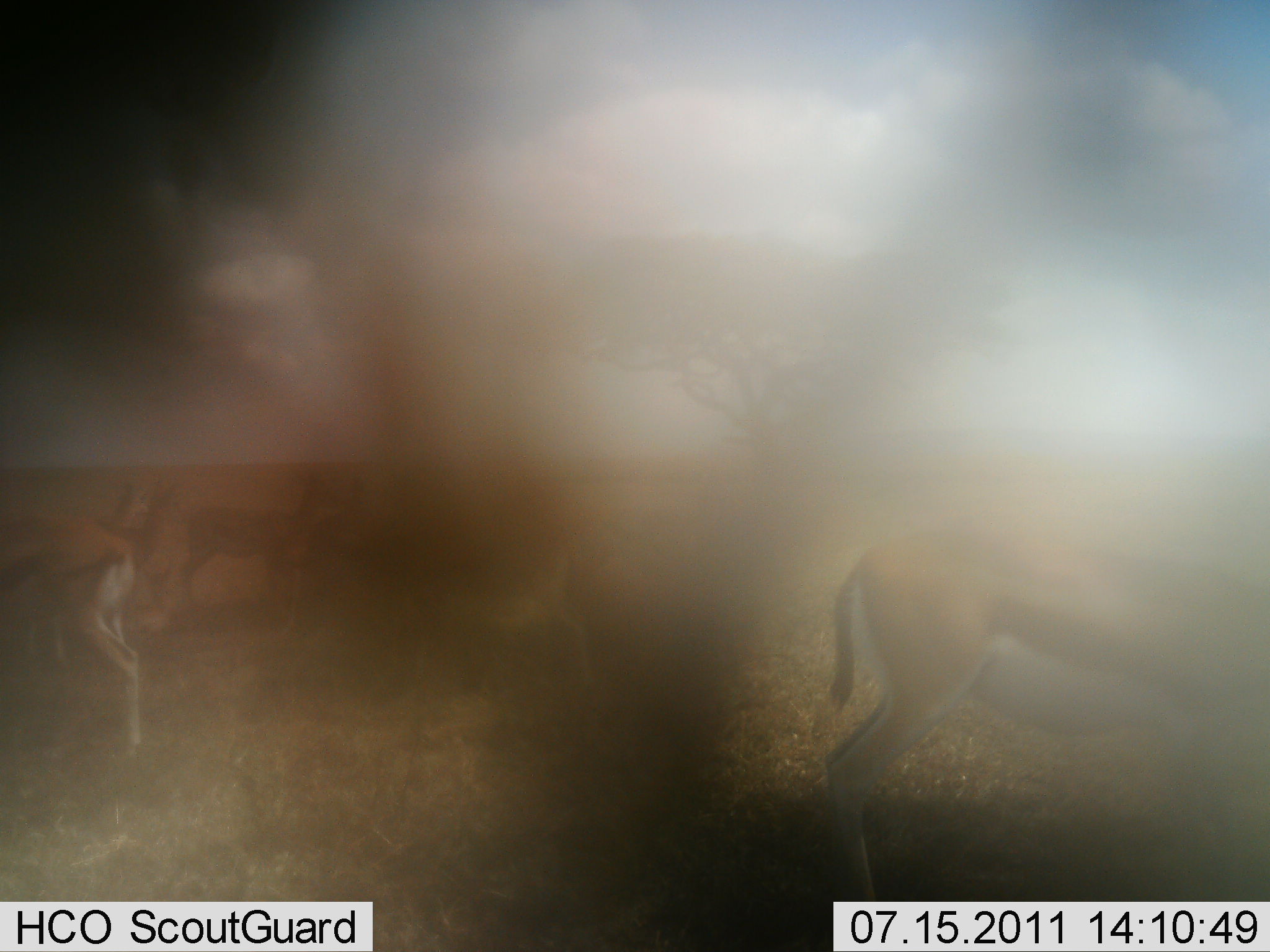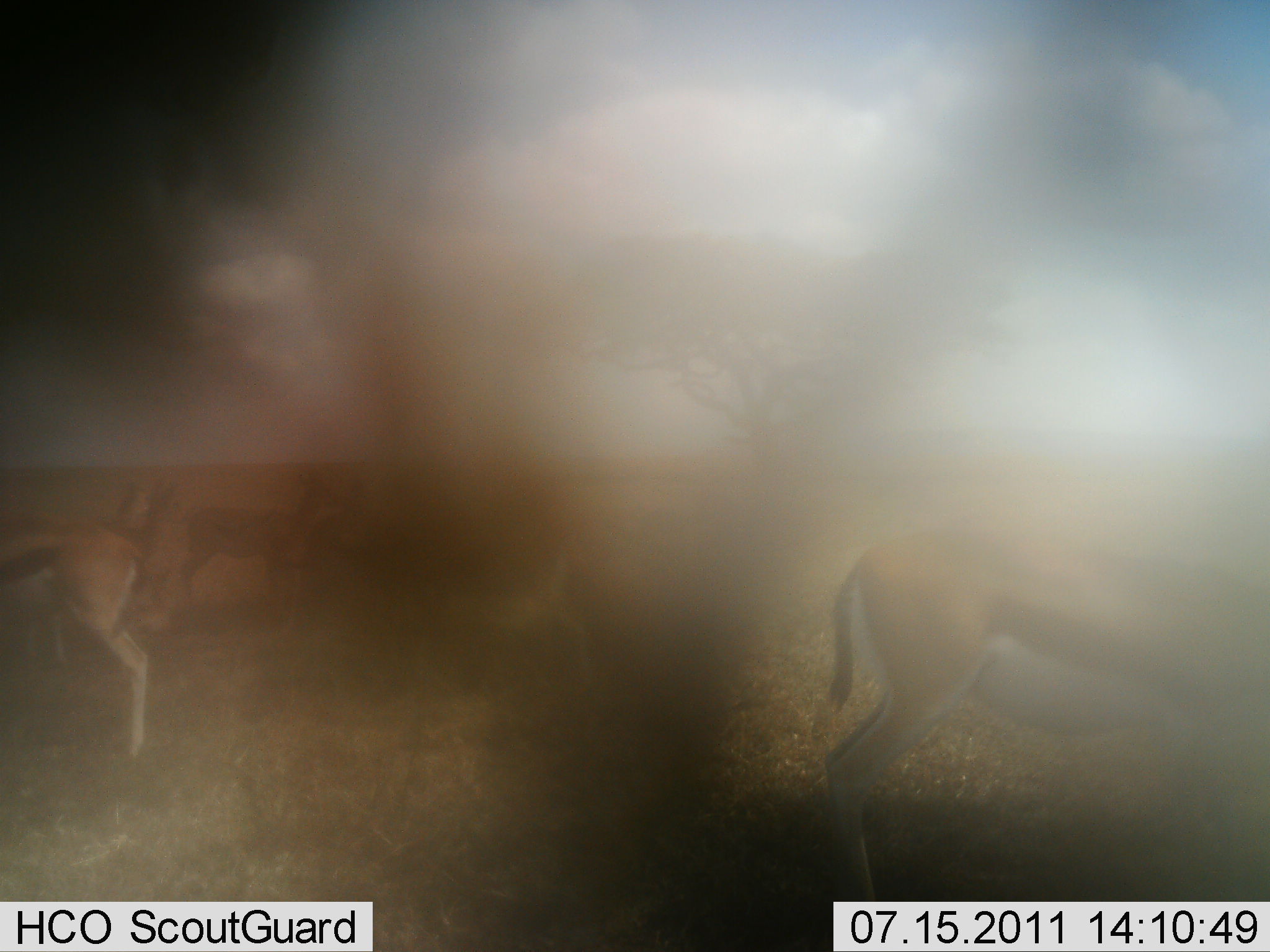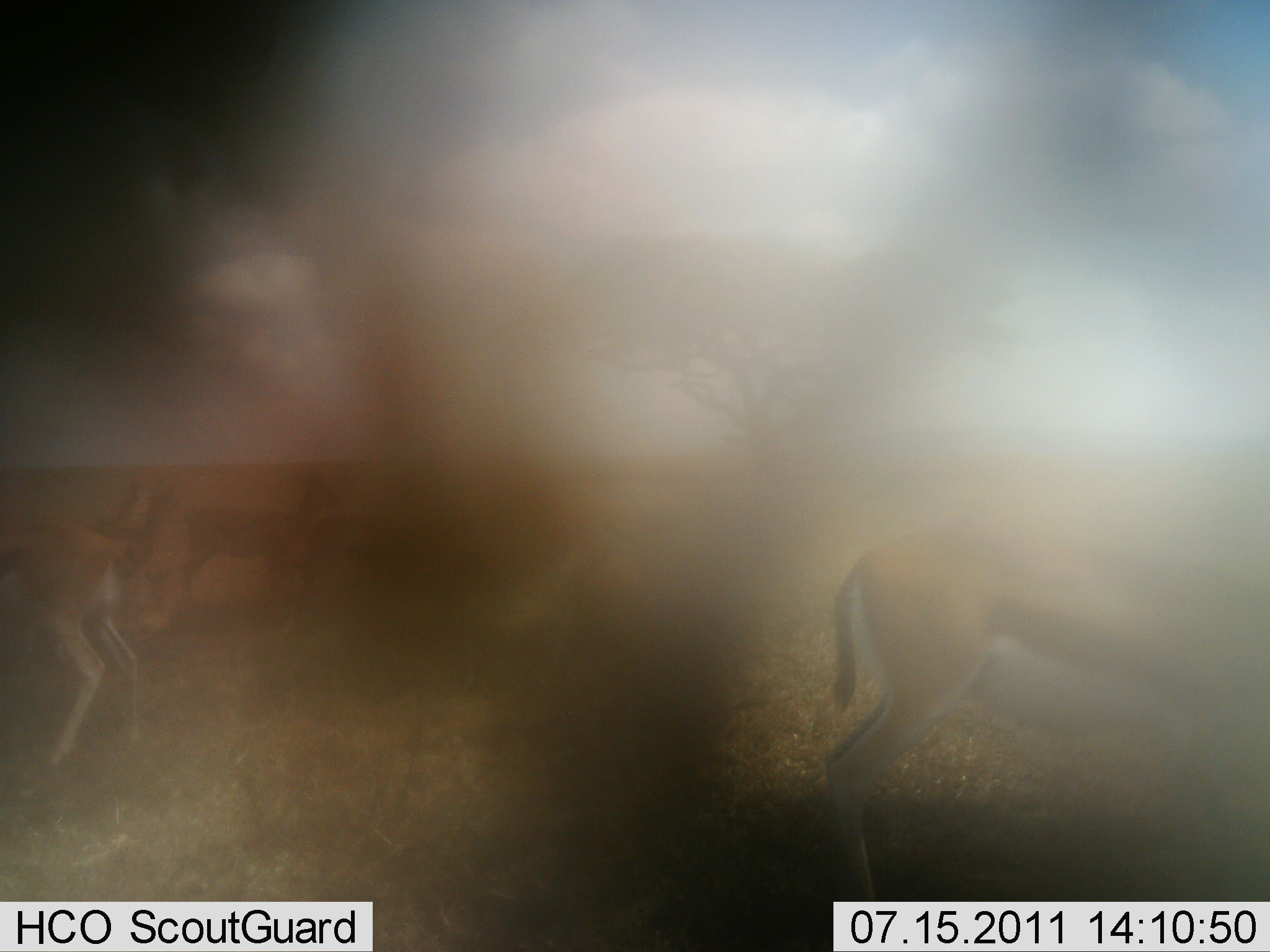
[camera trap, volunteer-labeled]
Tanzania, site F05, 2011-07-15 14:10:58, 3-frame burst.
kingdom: Animalia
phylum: Chordata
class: Mammalia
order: Artiodactyla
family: Bovidae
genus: Eudorcas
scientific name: Eudorcas thomsonii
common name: thomson's gazelle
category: gazellethomsons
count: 5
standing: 100%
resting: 0%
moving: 20%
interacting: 0%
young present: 0%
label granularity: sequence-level